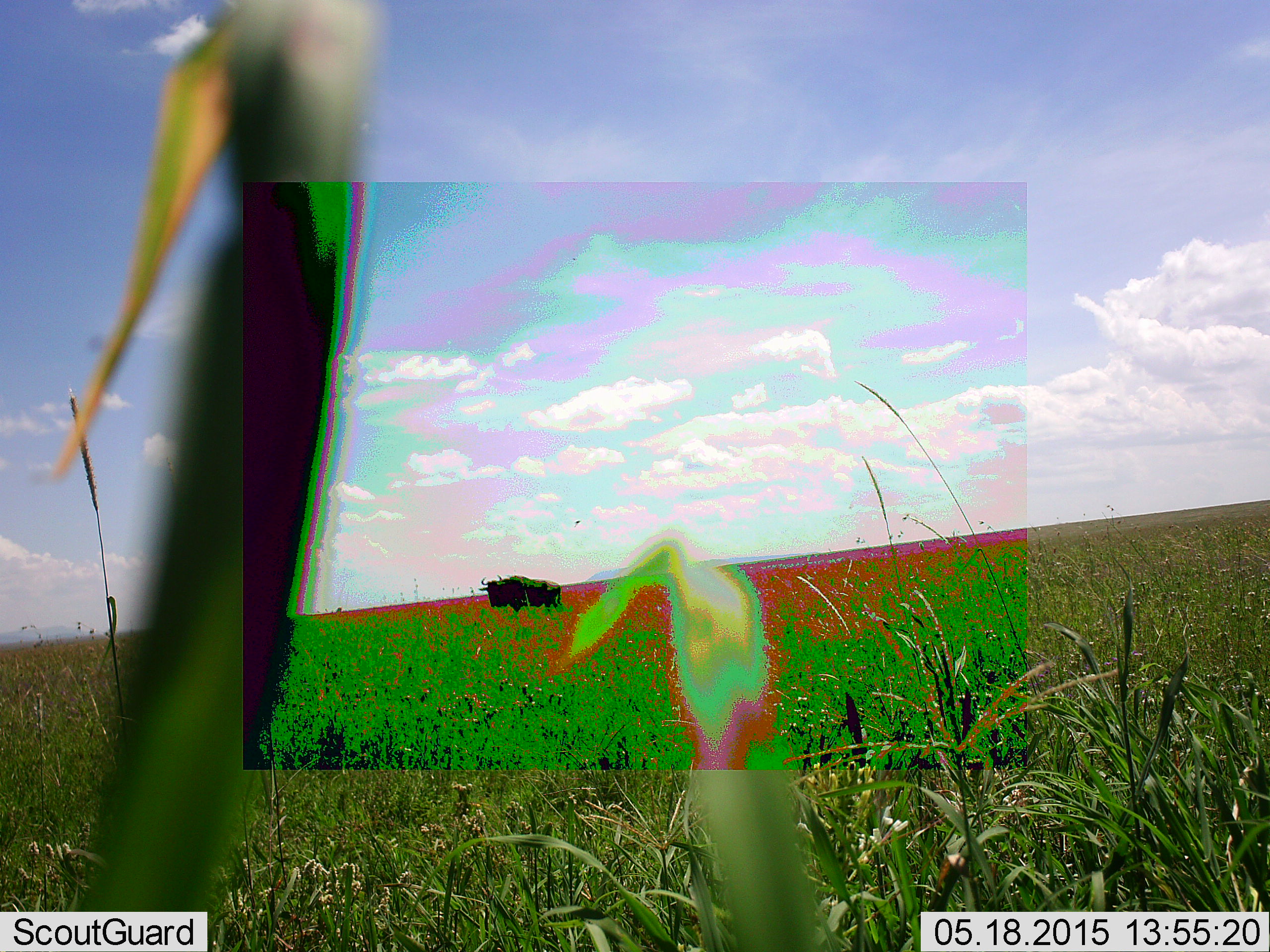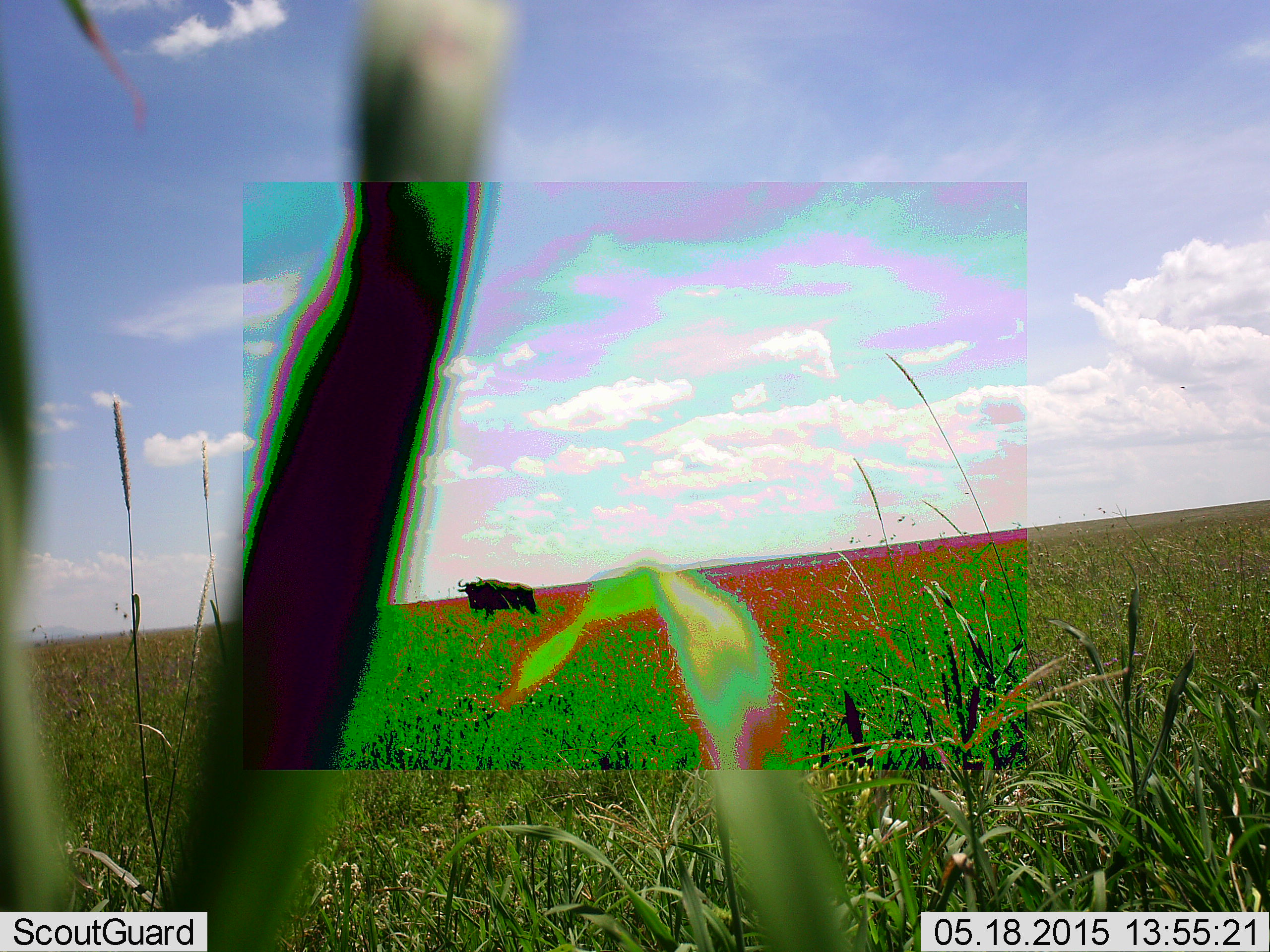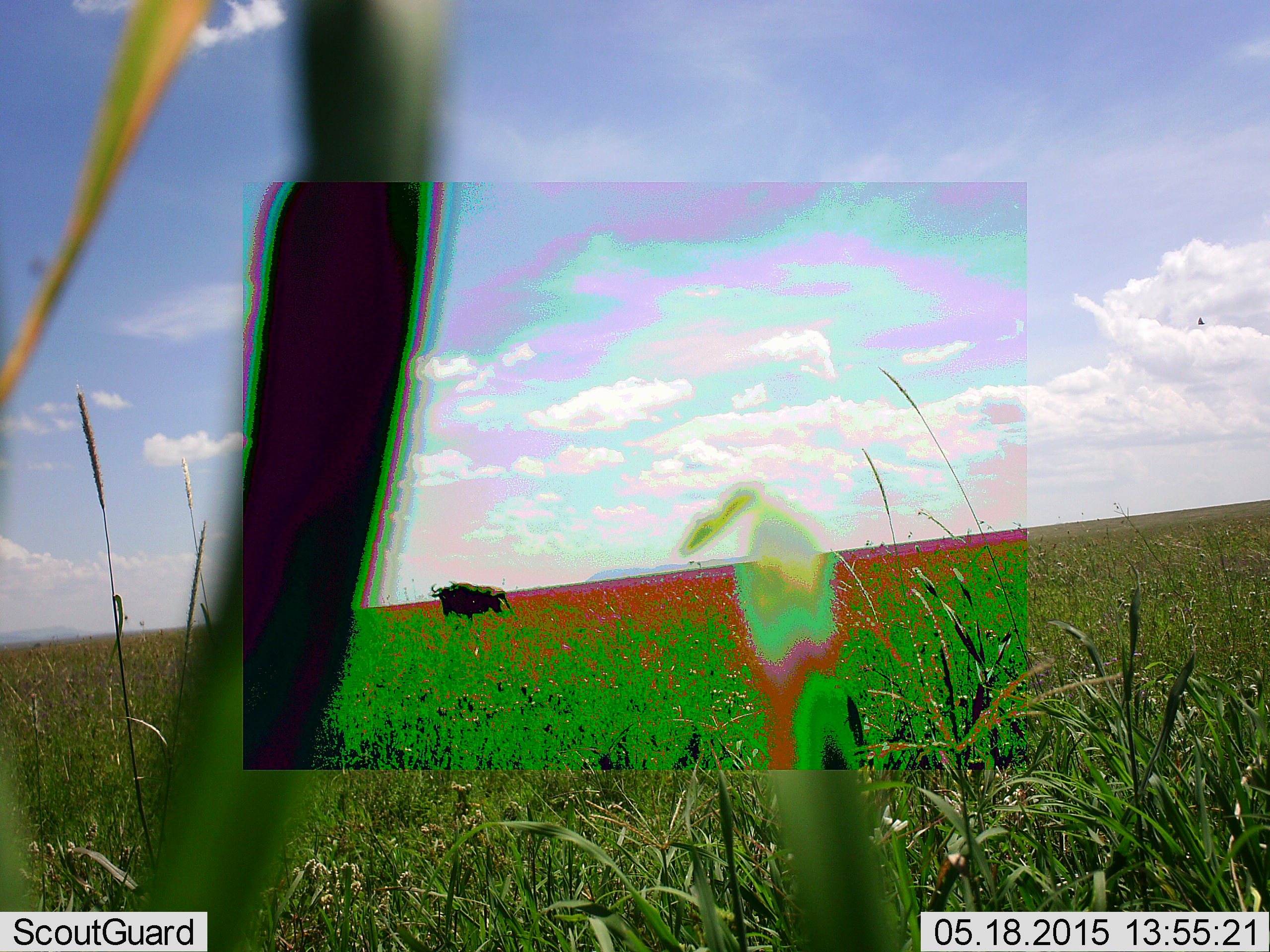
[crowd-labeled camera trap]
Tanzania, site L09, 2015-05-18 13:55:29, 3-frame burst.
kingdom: Animalia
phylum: Chordata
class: Mammalia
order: Artiodactyla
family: Bovidae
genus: Connochaetes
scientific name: Connochaetes taurinus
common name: blue wildebeest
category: wildebeest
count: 1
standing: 20%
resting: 0%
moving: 80%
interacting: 0%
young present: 0%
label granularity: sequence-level